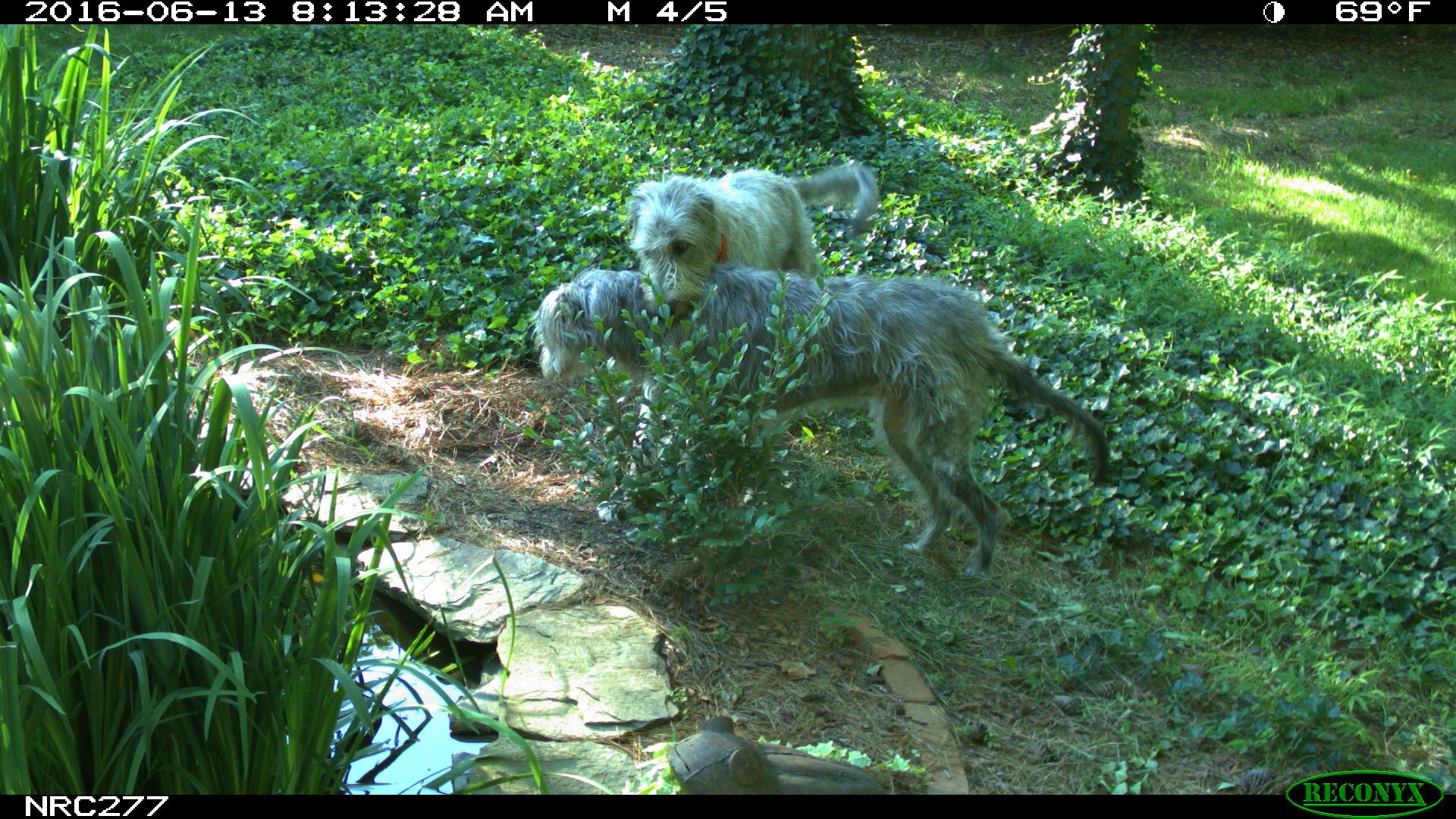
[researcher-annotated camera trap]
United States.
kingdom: Animalia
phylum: Chordata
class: Mammalia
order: Carnivora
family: Canidae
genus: Canis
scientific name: Canis familiaris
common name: domestic dog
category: Dog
Dog (domestic dog) (Canis familiaris).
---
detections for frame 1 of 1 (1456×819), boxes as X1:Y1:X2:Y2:
Dog: 523:248:1131:568; 615:143:894:313